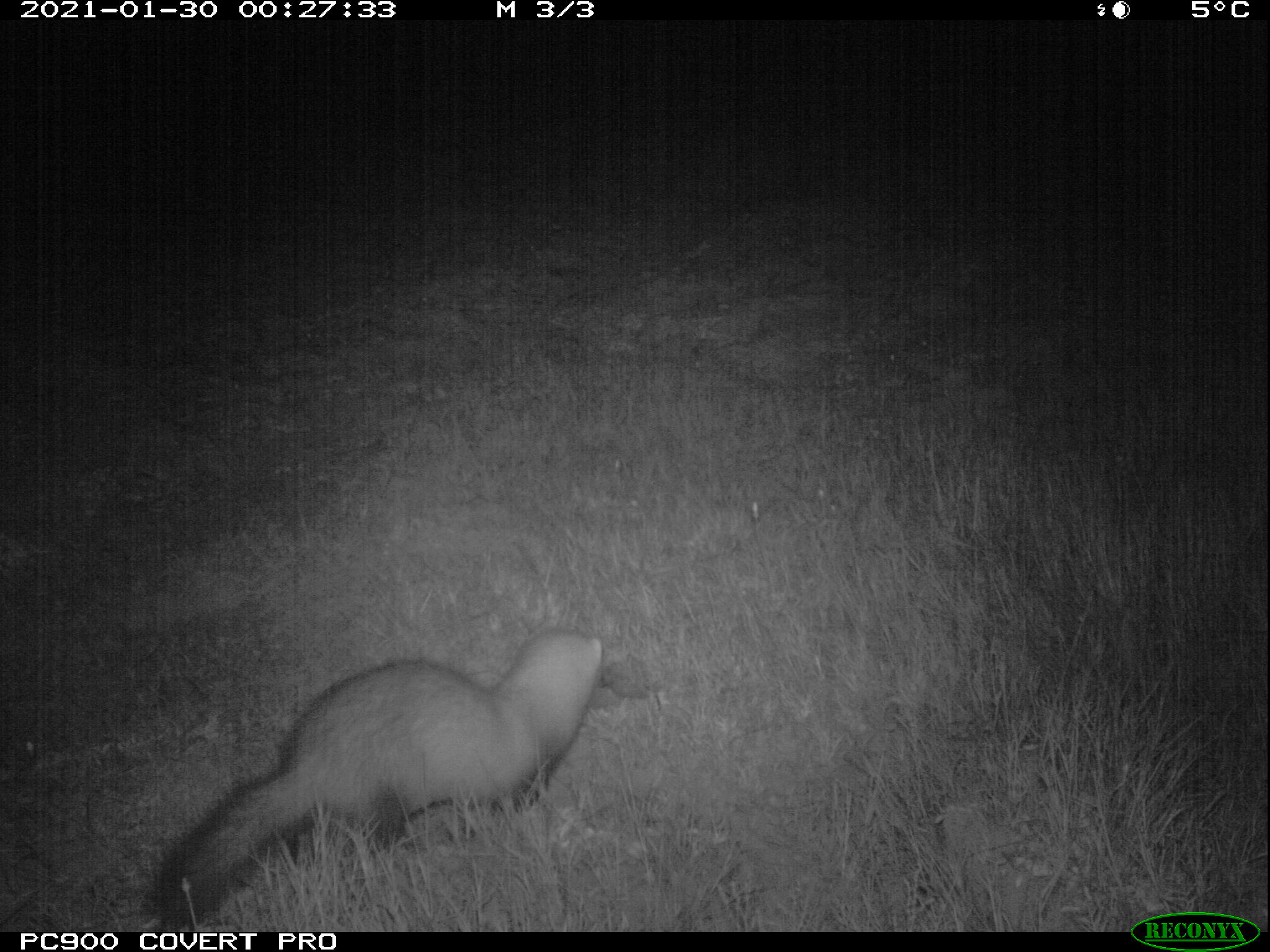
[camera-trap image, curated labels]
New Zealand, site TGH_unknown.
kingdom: Animalia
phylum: Chordata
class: Mammalia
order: Carnivora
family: Mustelidae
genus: Mustela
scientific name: Mustela furo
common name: ferret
Ferret (Mustela furo).